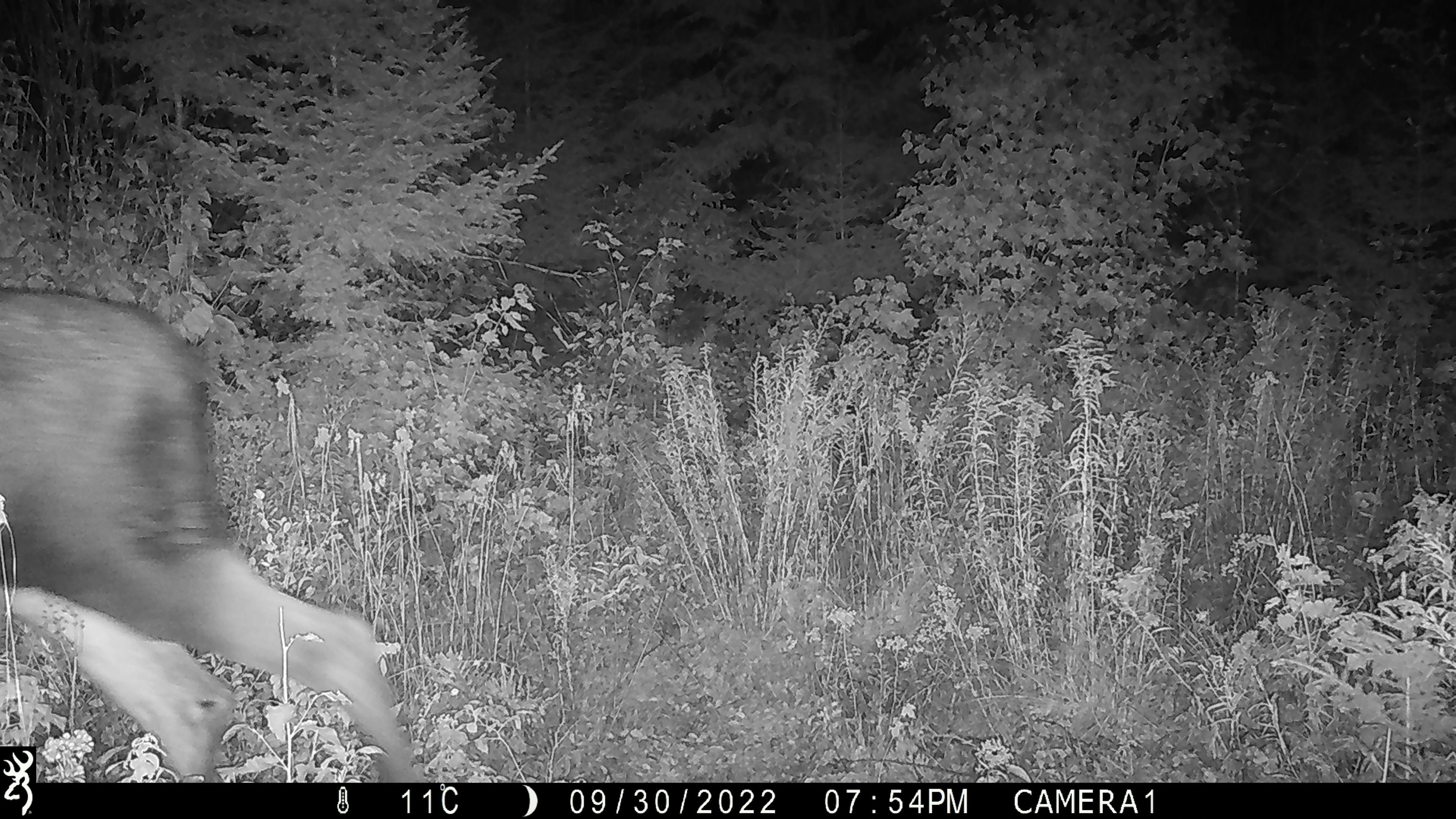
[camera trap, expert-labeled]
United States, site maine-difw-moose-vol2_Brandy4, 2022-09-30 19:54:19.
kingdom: Animalia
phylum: Chordata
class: Mammalia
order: Artiodactyla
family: Cervidae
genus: Alces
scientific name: Alces alces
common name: moose